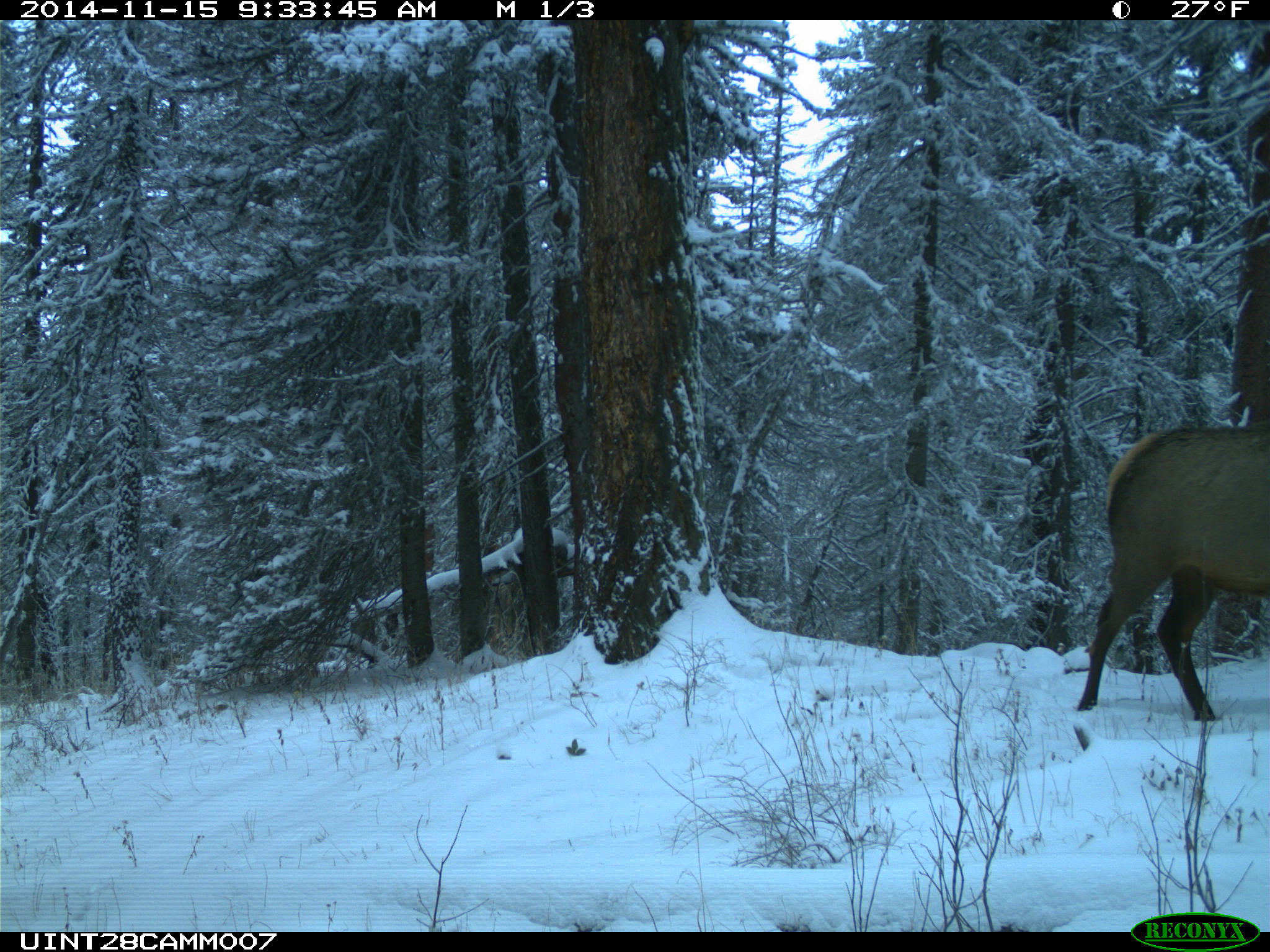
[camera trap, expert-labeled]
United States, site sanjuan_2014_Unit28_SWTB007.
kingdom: Animalia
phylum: Chordata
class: Mammalia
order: Artiodactyla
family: Cervidae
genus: Cervus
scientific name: Cervus elaphus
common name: red deer